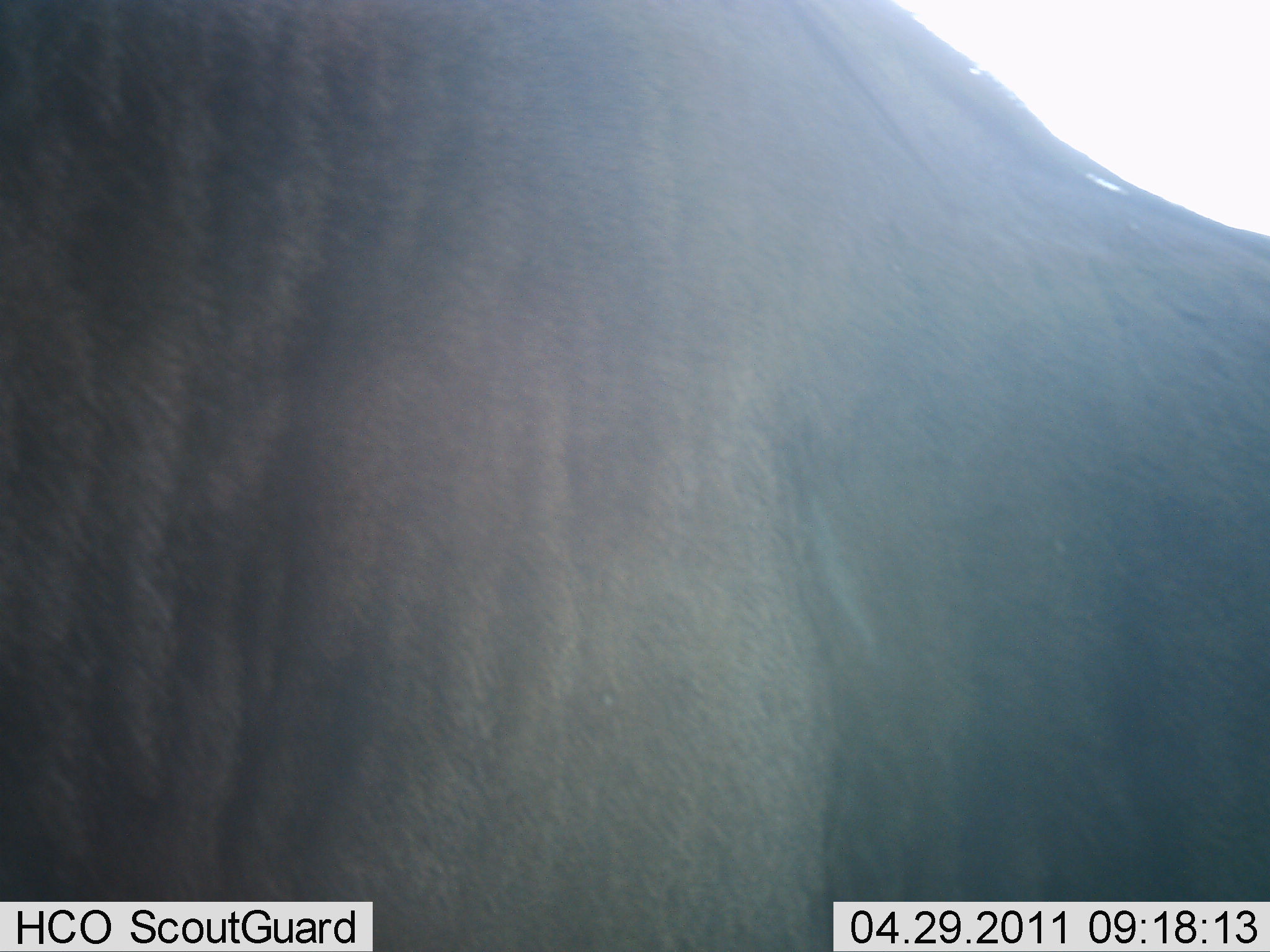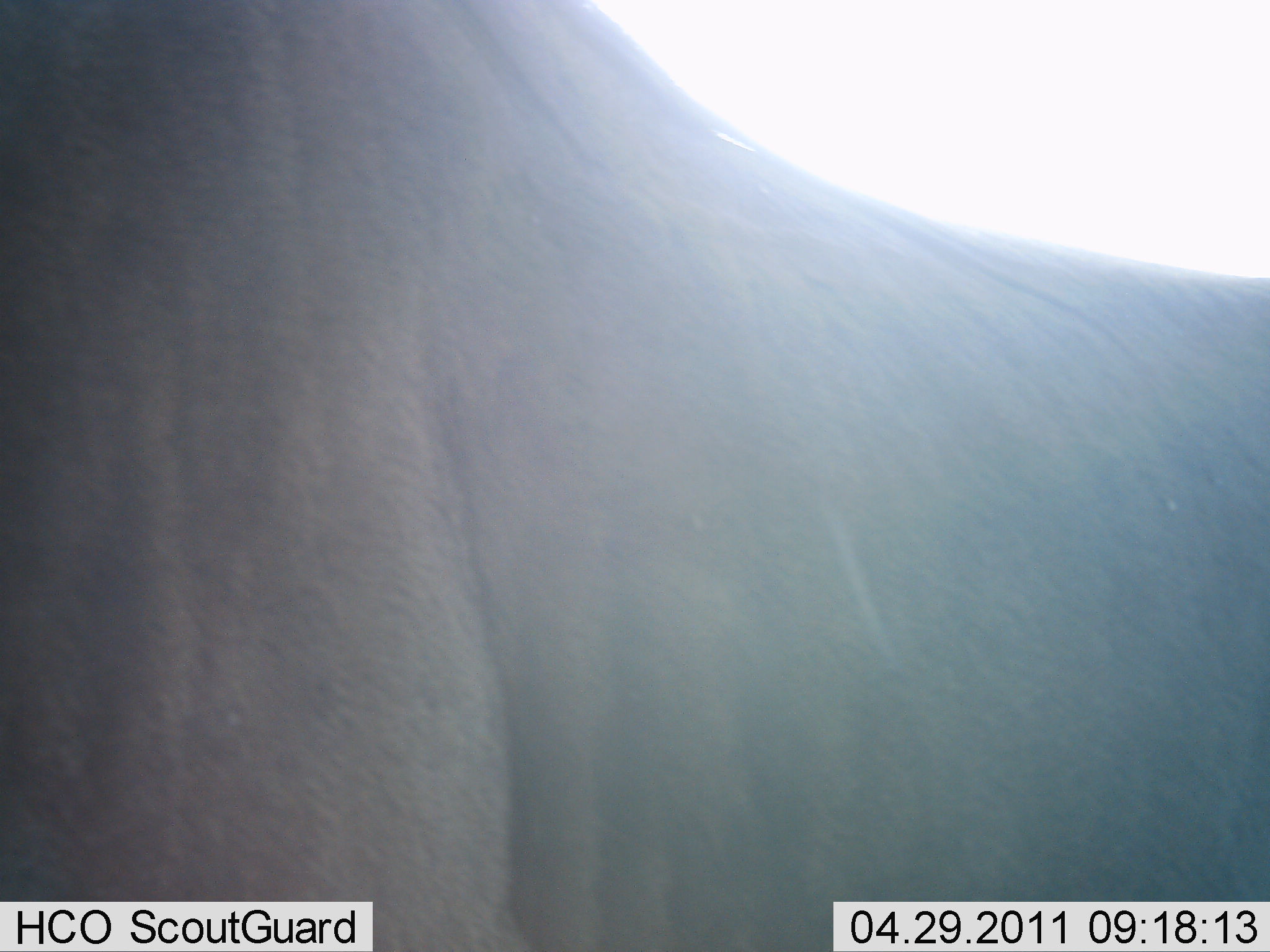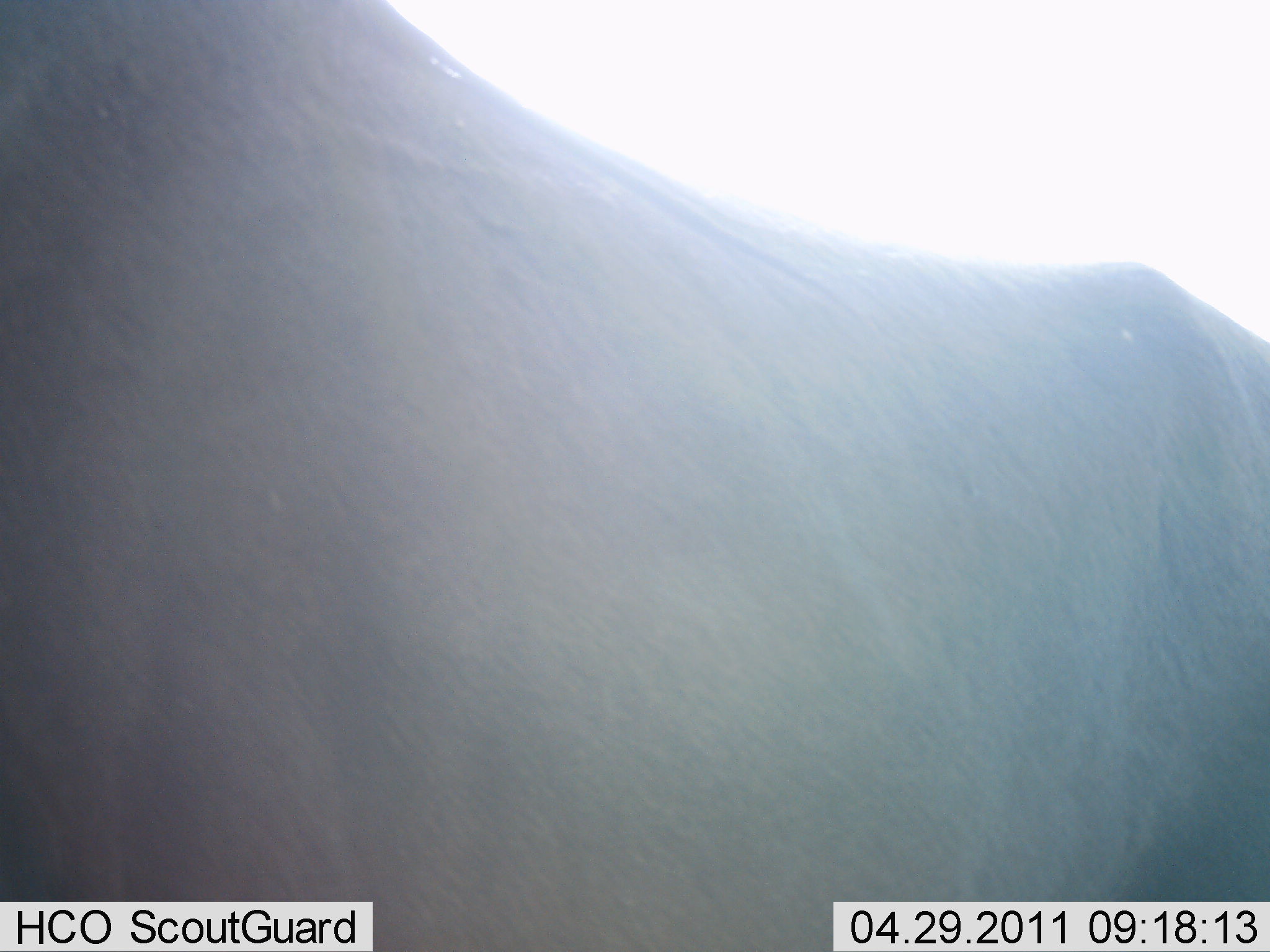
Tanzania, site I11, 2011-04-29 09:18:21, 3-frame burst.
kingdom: Animalia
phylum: Chordata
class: Mammalia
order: Artiodactyla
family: Bovidae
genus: Connochaetes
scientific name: Connochaetes taurinus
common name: blue wildebeest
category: wildebeest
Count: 1.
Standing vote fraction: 80%.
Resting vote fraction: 0%.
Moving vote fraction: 30%.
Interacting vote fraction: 0%.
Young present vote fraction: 0%.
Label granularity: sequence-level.